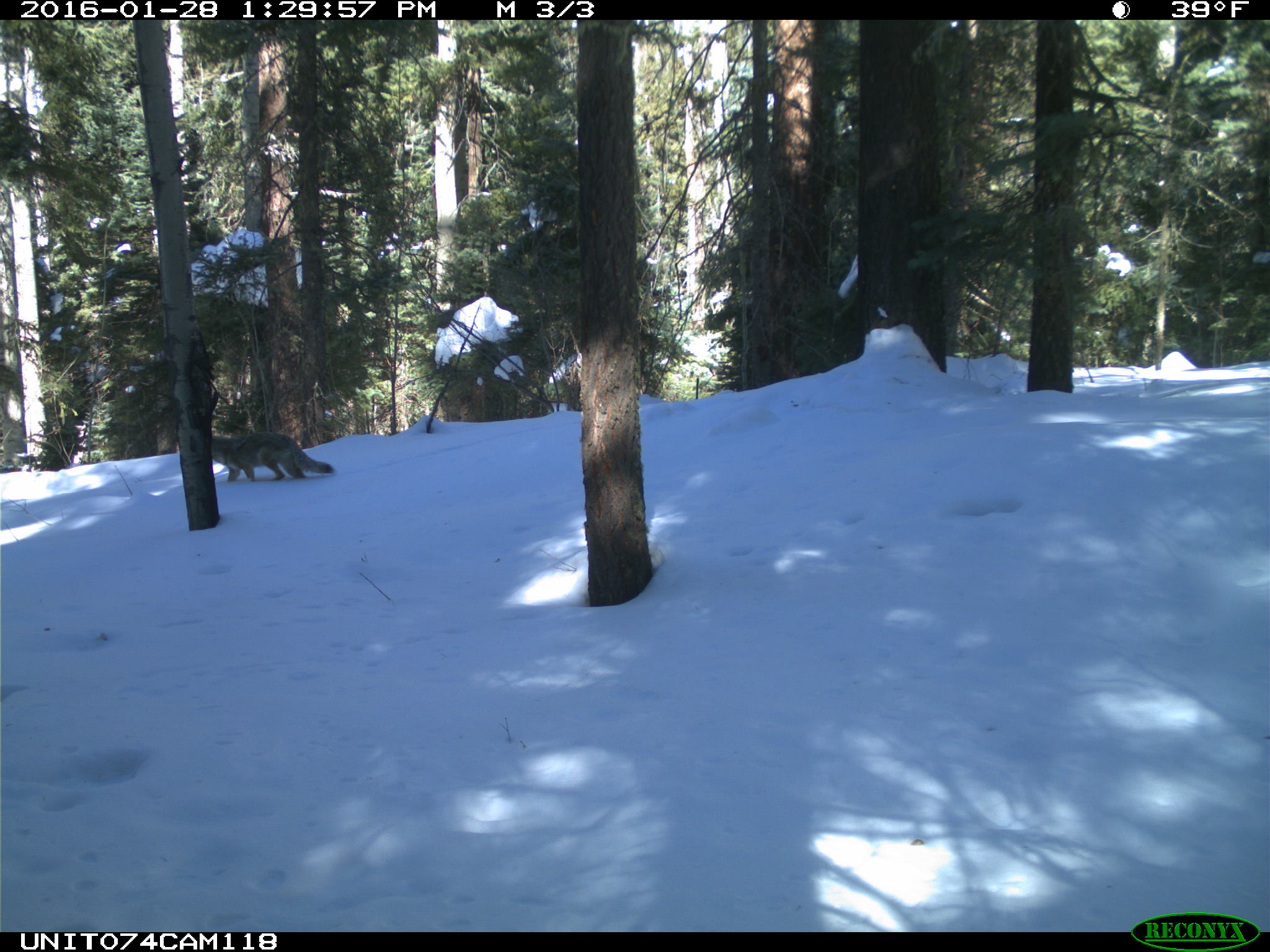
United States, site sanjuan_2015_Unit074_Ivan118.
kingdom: Animalia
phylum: Chordata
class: Mammalia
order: Carnivora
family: Canidae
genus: Canis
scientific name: Canis latrans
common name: coyote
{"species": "Canis latrans (coyote)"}